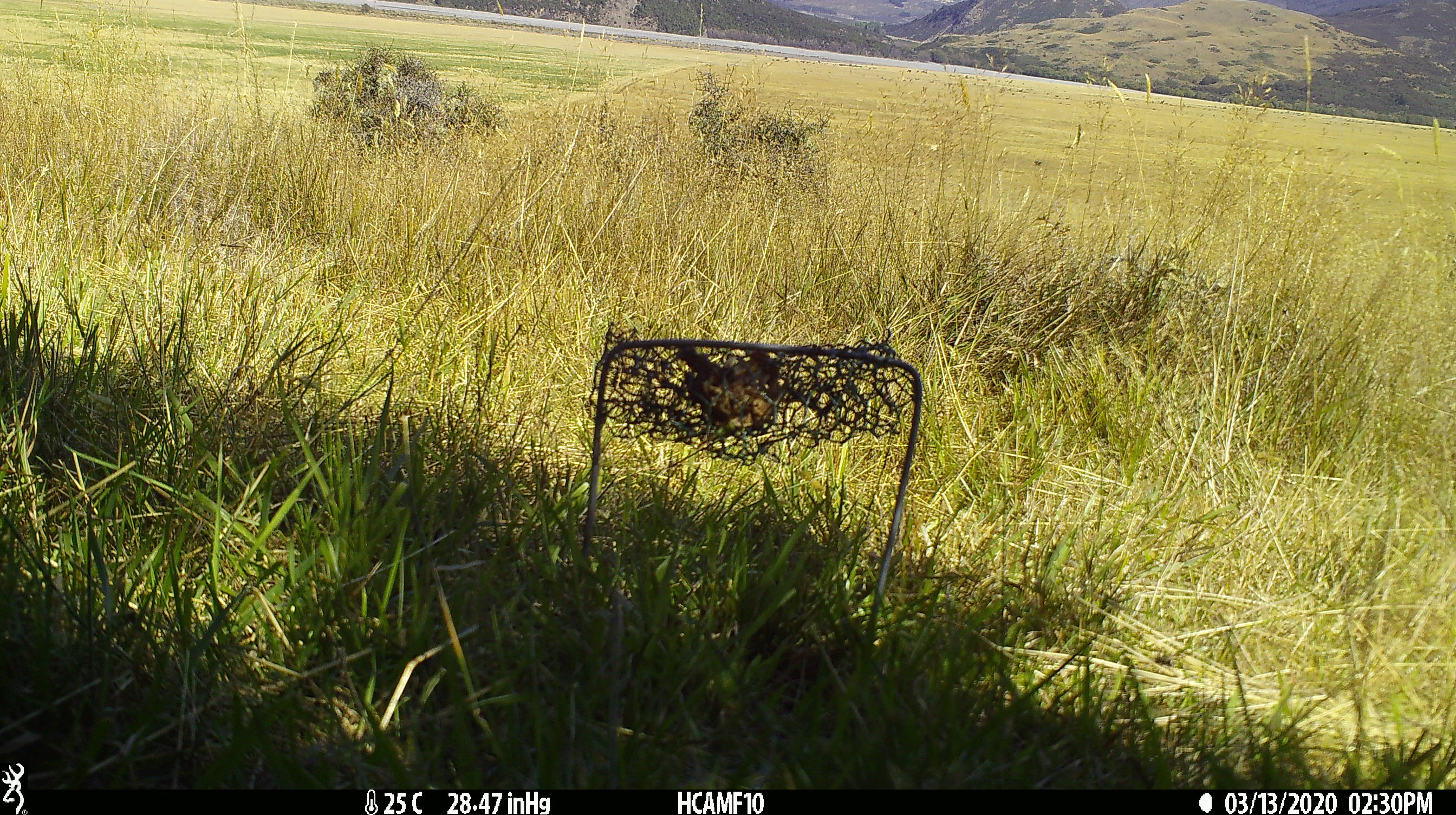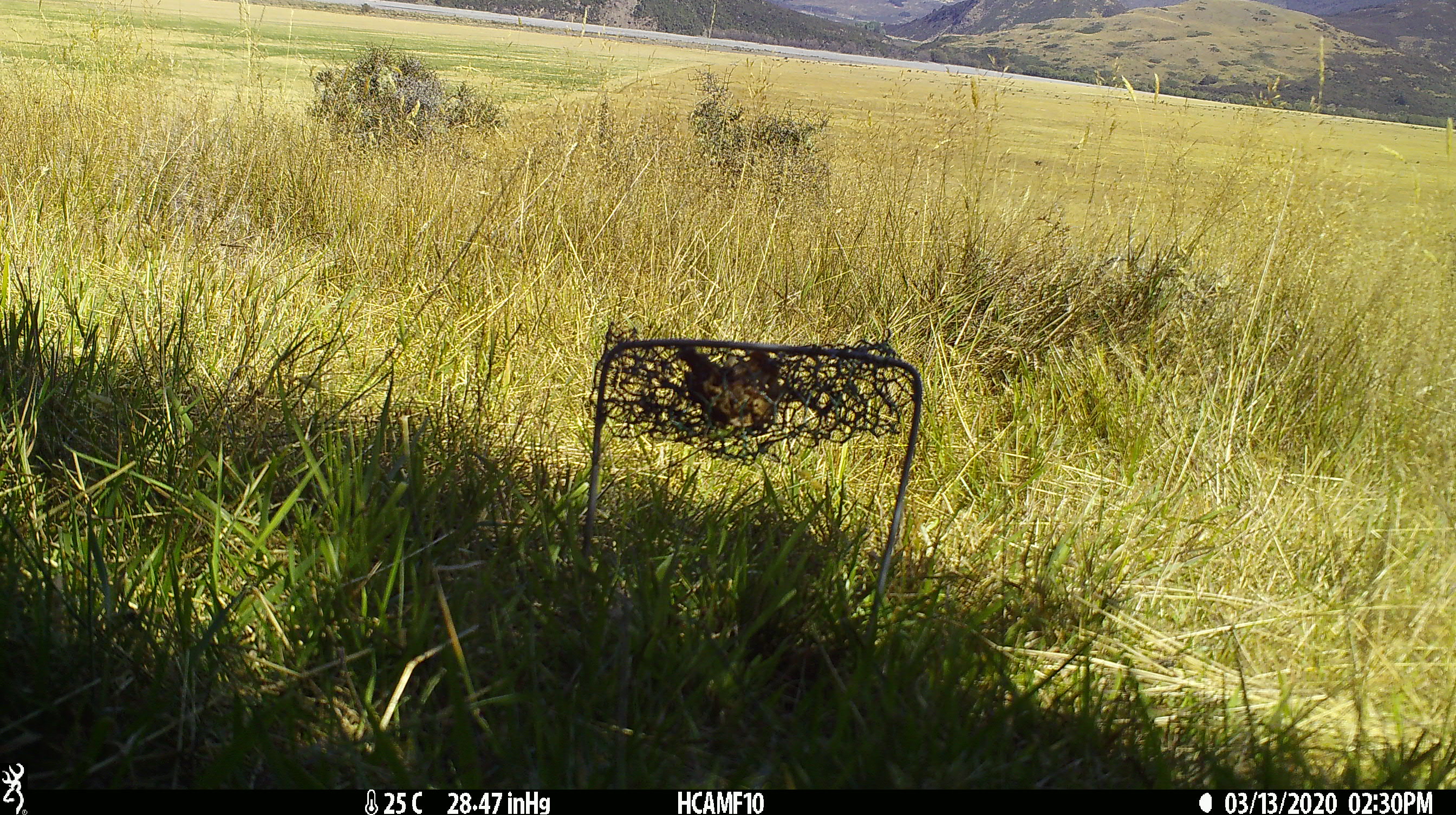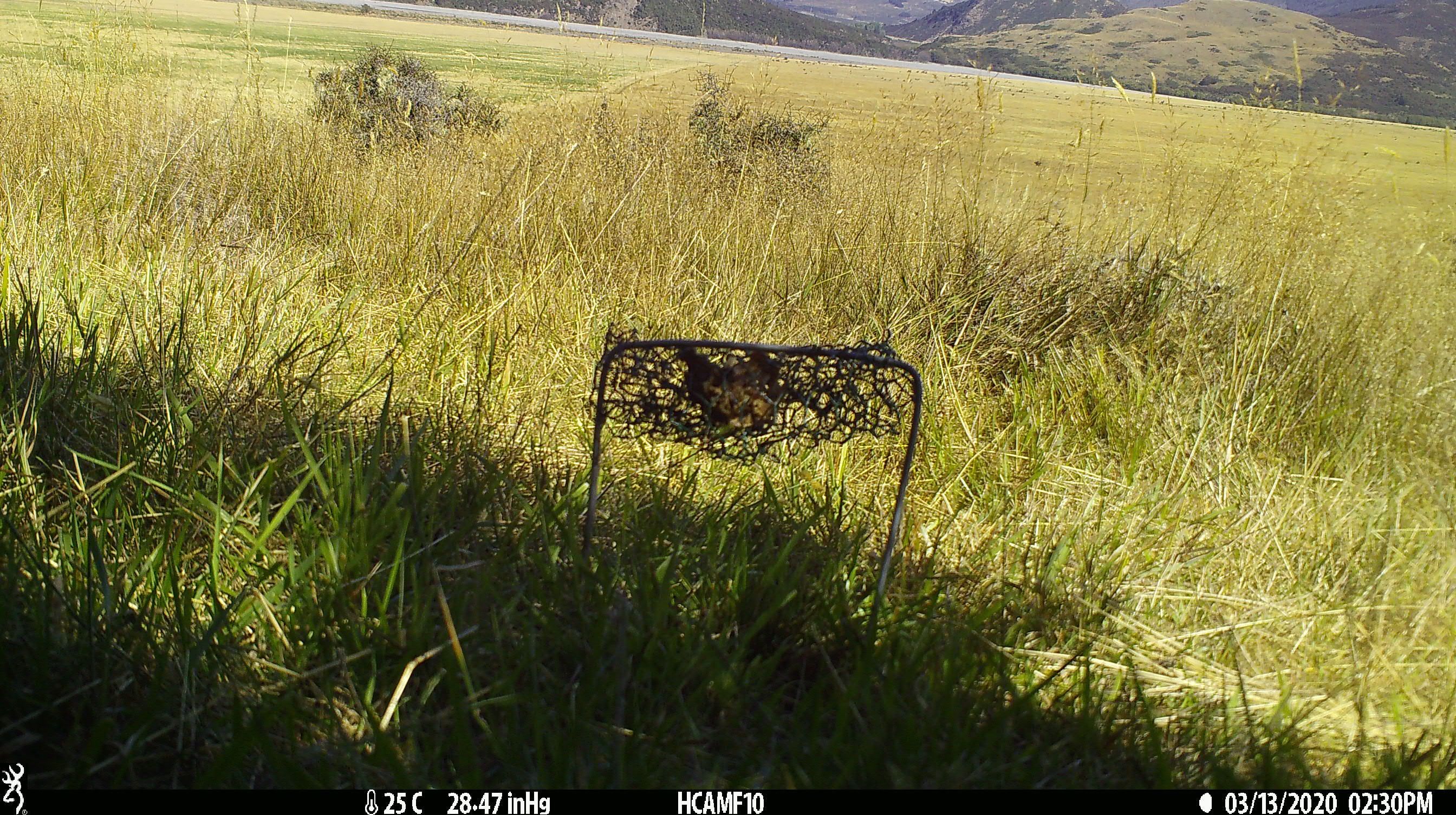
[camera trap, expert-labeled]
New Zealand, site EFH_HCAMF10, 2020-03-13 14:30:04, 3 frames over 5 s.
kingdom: Animalia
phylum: Chordata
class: Mammalia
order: Rodentia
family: Muridae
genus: Rattus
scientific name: Rattus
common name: rat